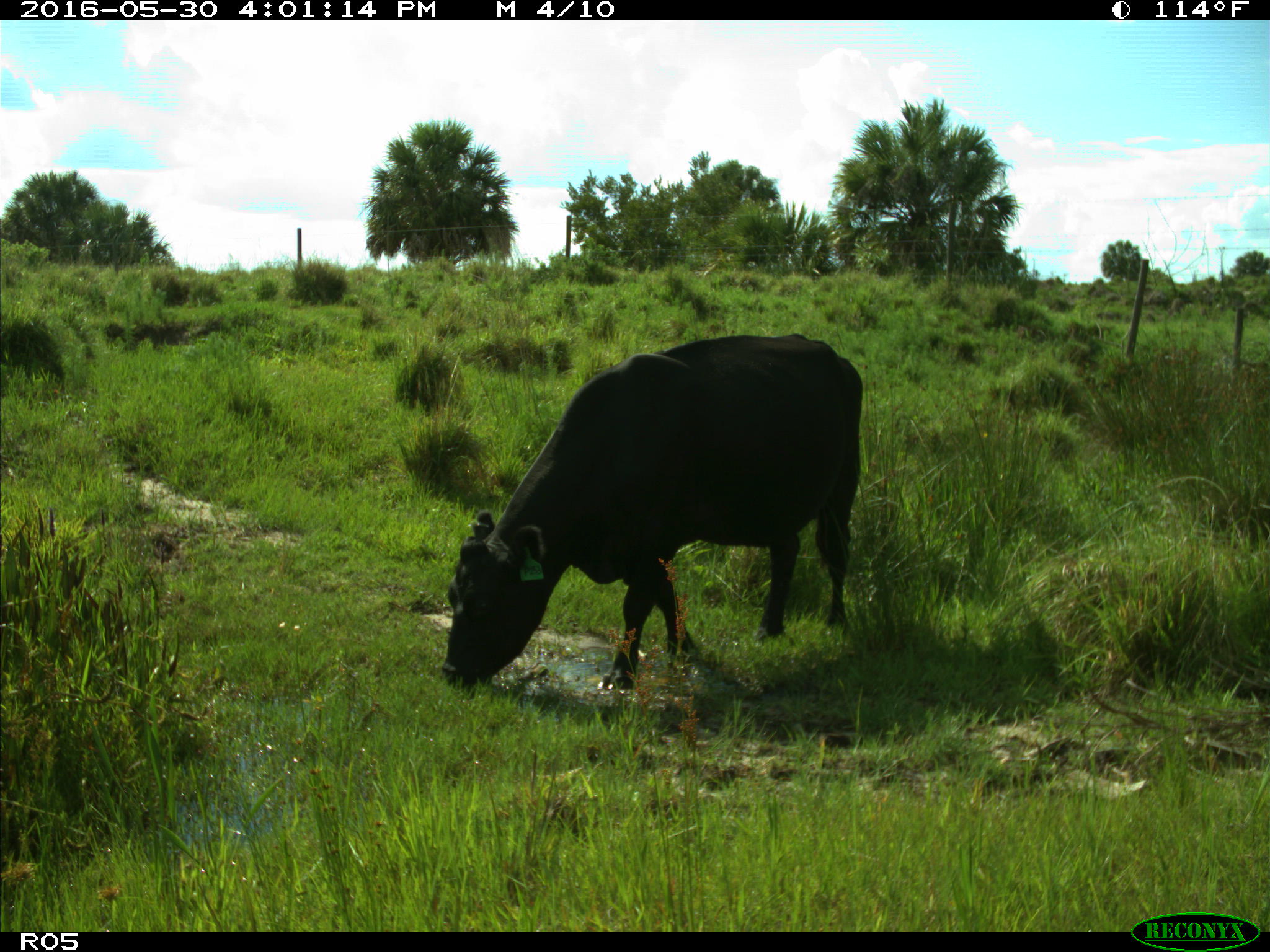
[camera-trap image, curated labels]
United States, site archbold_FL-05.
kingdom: Animalia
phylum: Chordata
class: Mammalia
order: Artiodactyla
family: Bovidae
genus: Bos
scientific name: Bos taurus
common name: domestic cow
Bos taurus (domestic cow).